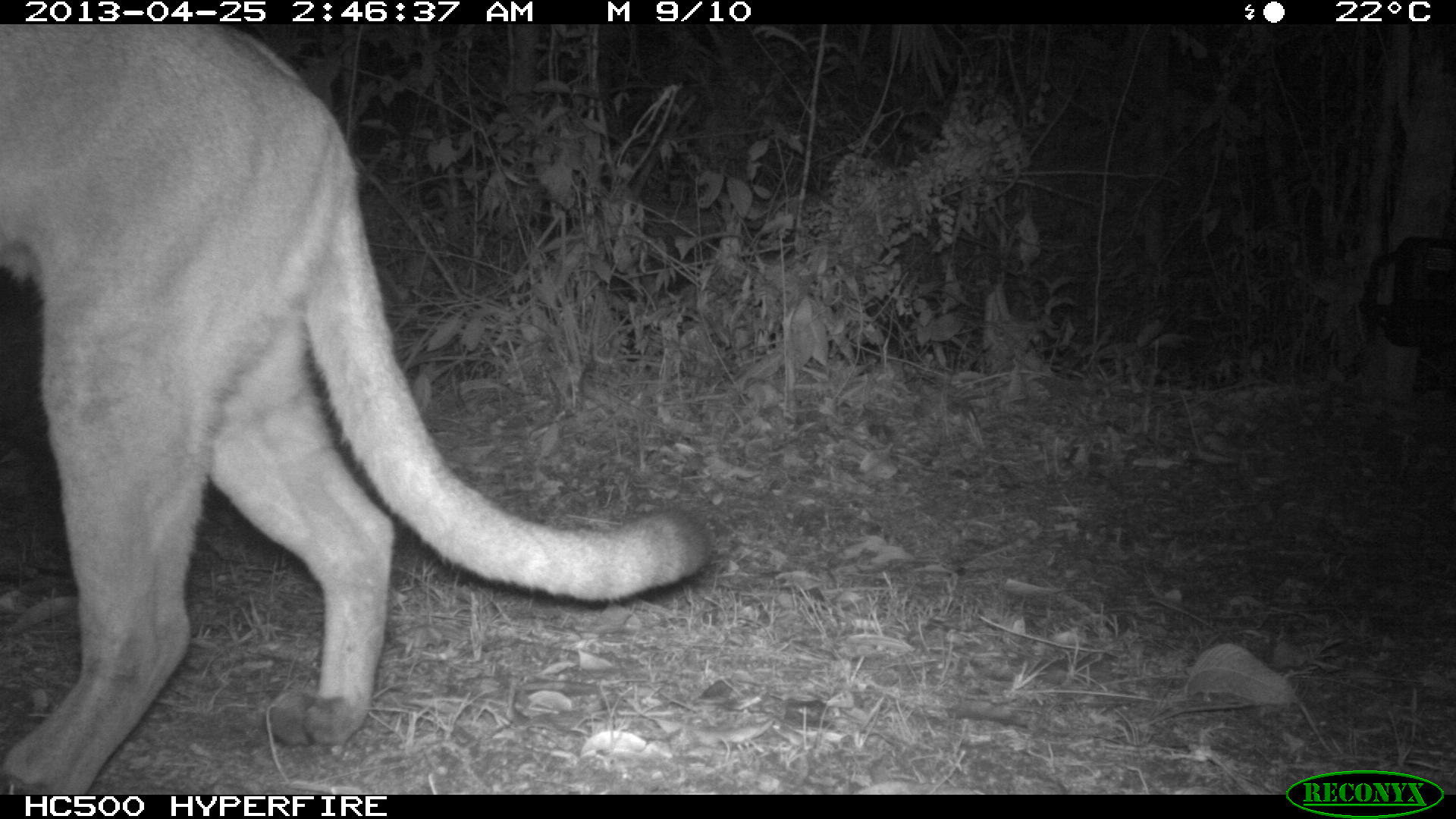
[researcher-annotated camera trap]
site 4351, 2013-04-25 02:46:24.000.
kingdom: Animalia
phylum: Chordata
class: Mammalia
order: Carnivora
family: Felidae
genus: Puma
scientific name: Puma concolor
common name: mountain lion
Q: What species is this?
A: Puma concolor (mountain lion).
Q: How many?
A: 1.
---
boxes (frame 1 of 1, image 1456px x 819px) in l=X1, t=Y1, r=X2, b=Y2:
puma concolor: l=0, t=24, r=714, b=795